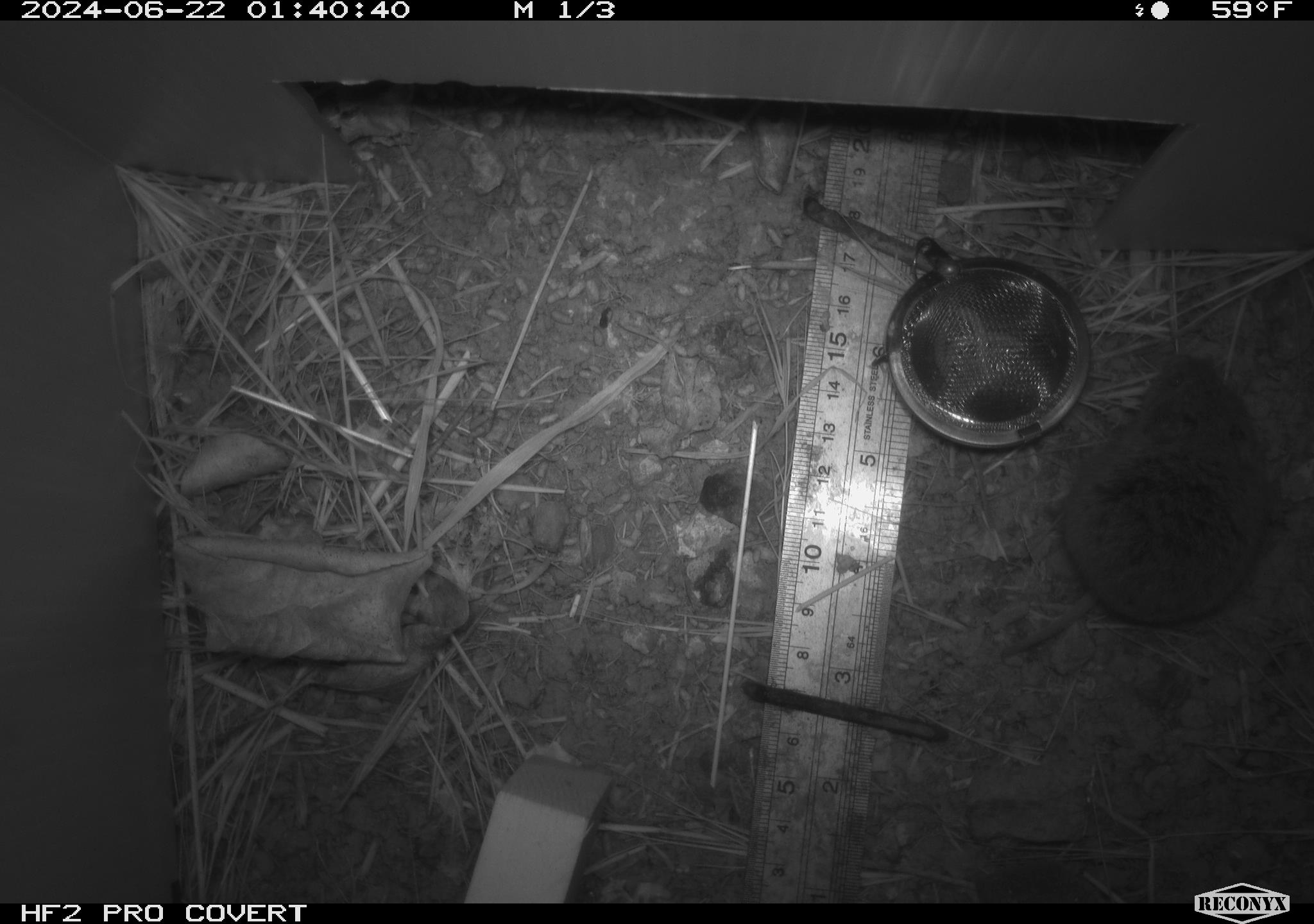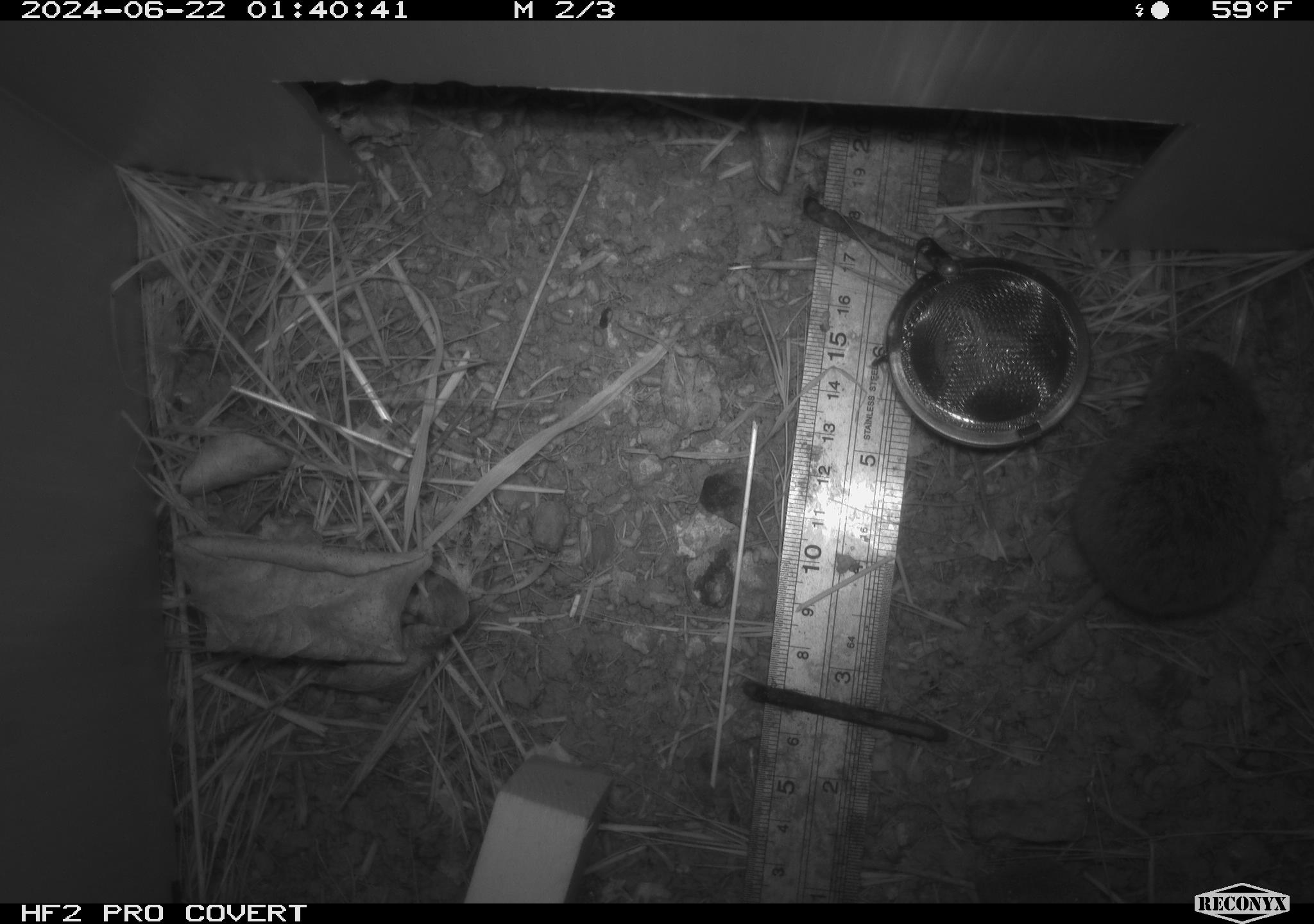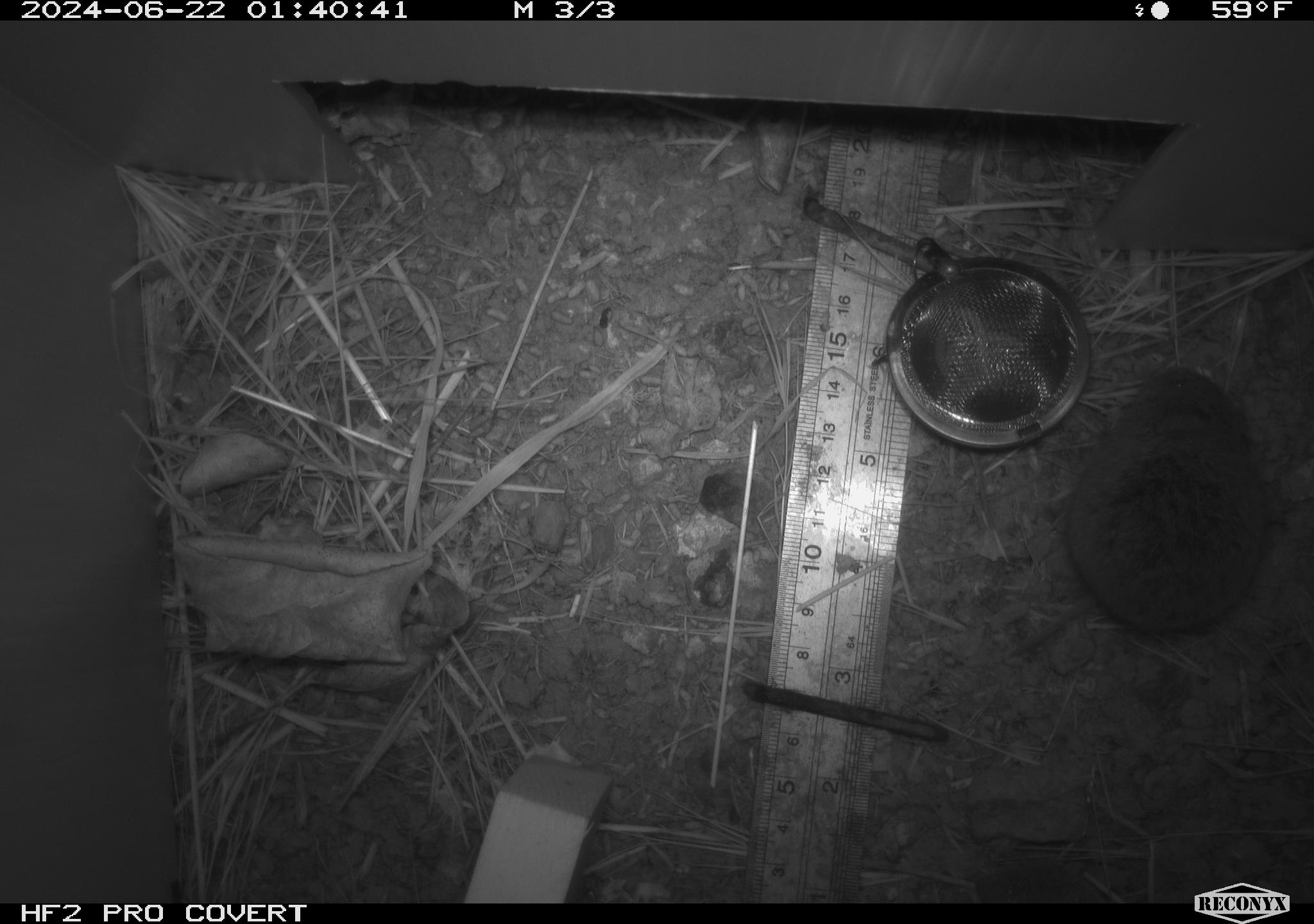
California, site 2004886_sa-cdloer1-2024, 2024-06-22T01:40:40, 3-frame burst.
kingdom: Animalia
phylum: Chordata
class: Mammalia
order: Rodentia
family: Cricetidae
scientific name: Arvicolinae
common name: voles, lemmings, and muskrats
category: arvicolinae subfamily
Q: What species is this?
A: Arvicolinae subfamily (voles, lemmings, and muskrats) (Arvicolinae).